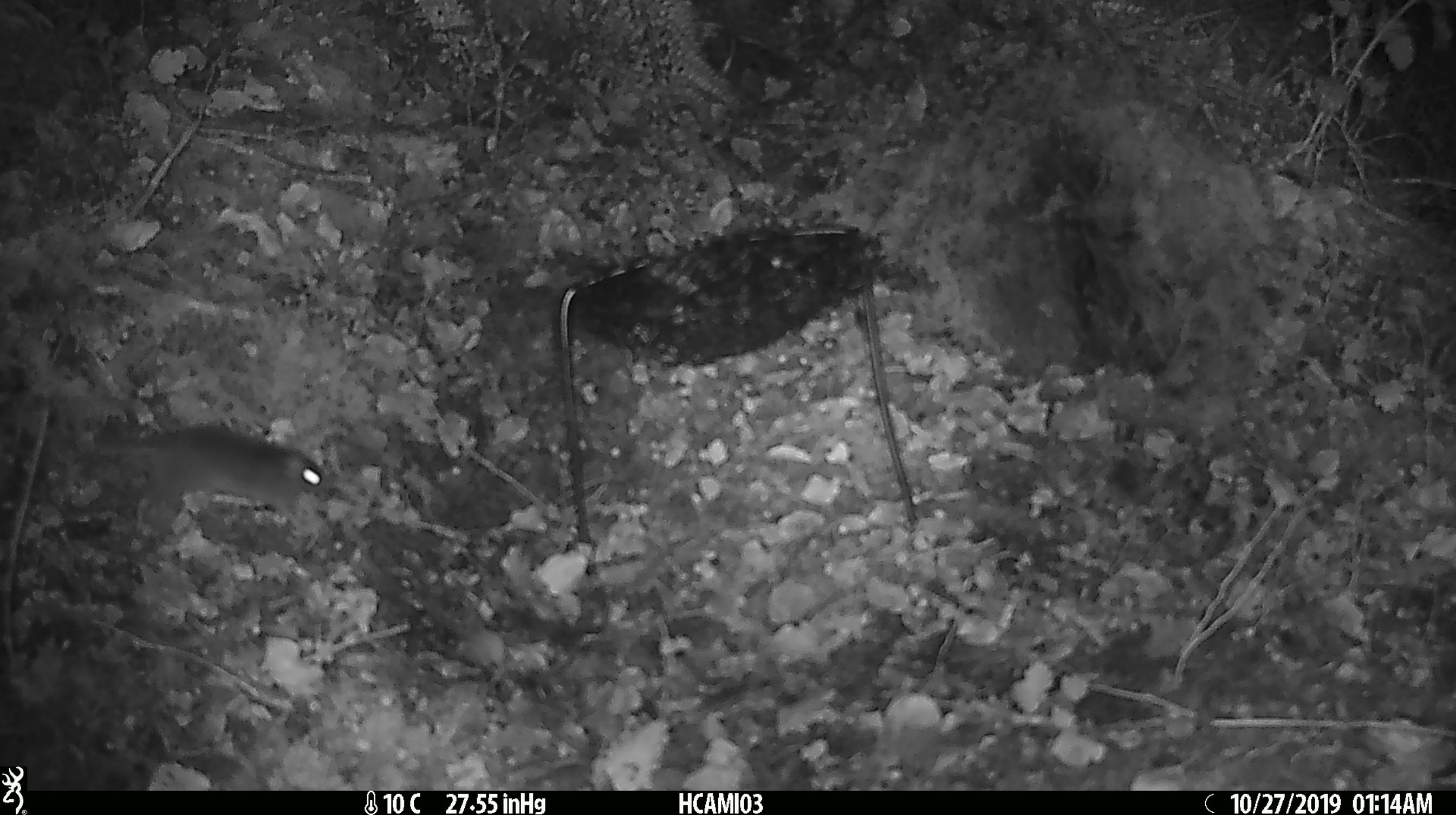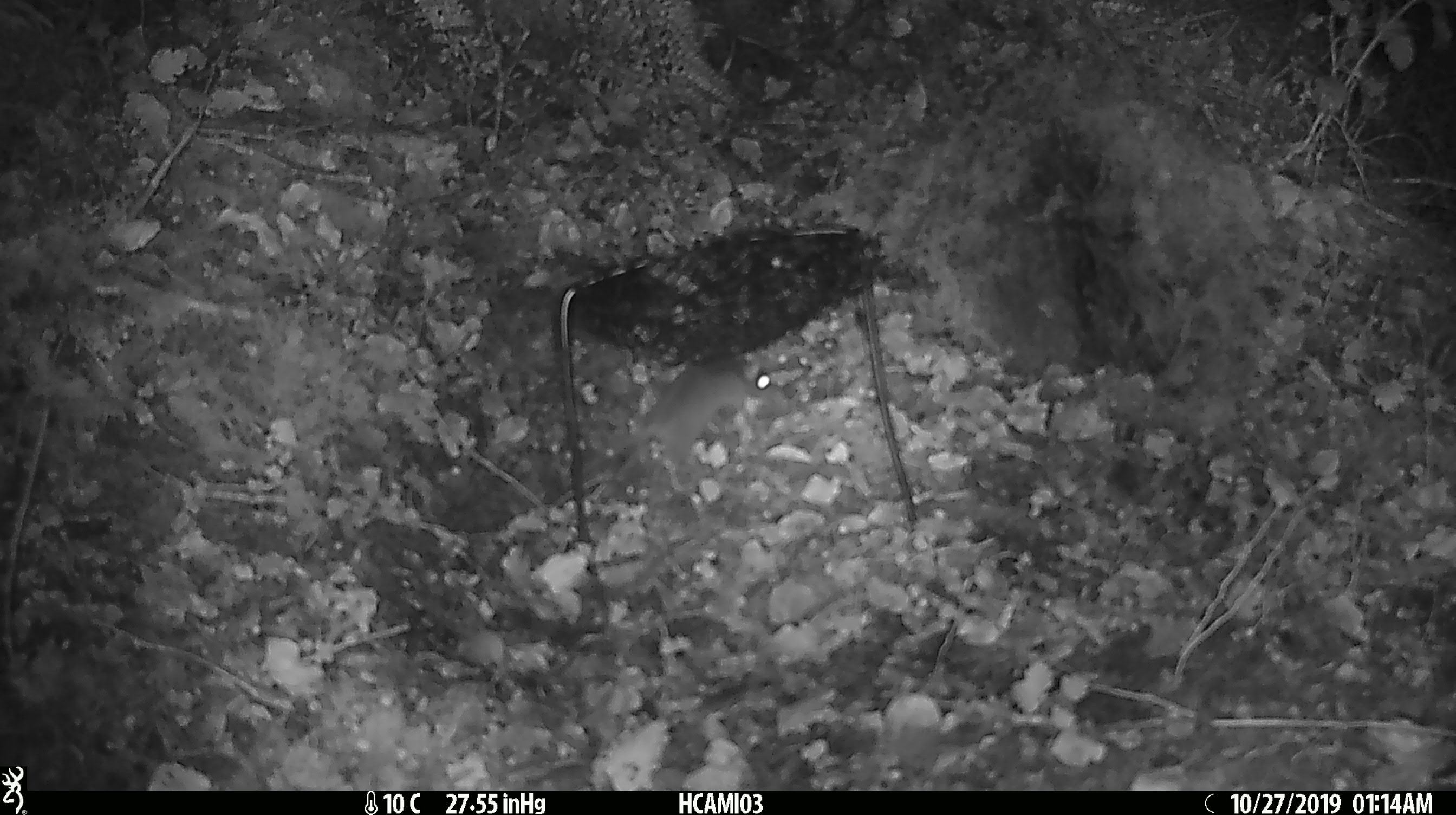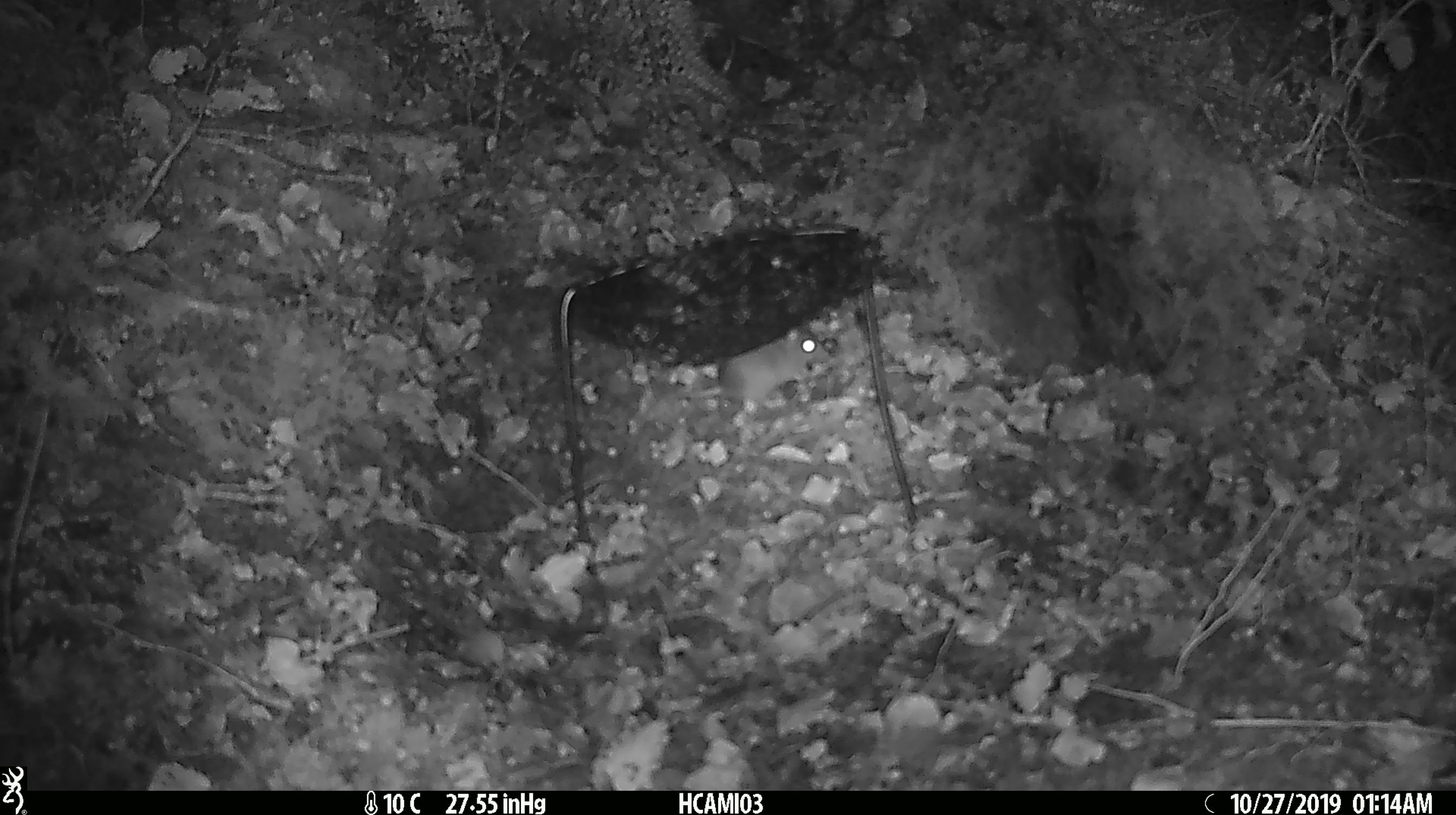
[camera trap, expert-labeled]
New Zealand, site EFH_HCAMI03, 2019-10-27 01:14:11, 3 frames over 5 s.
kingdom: Animalia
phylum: Chordata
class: Mammalia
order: Rodentia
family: Muridae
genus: Mus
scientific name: Mus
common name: mouse